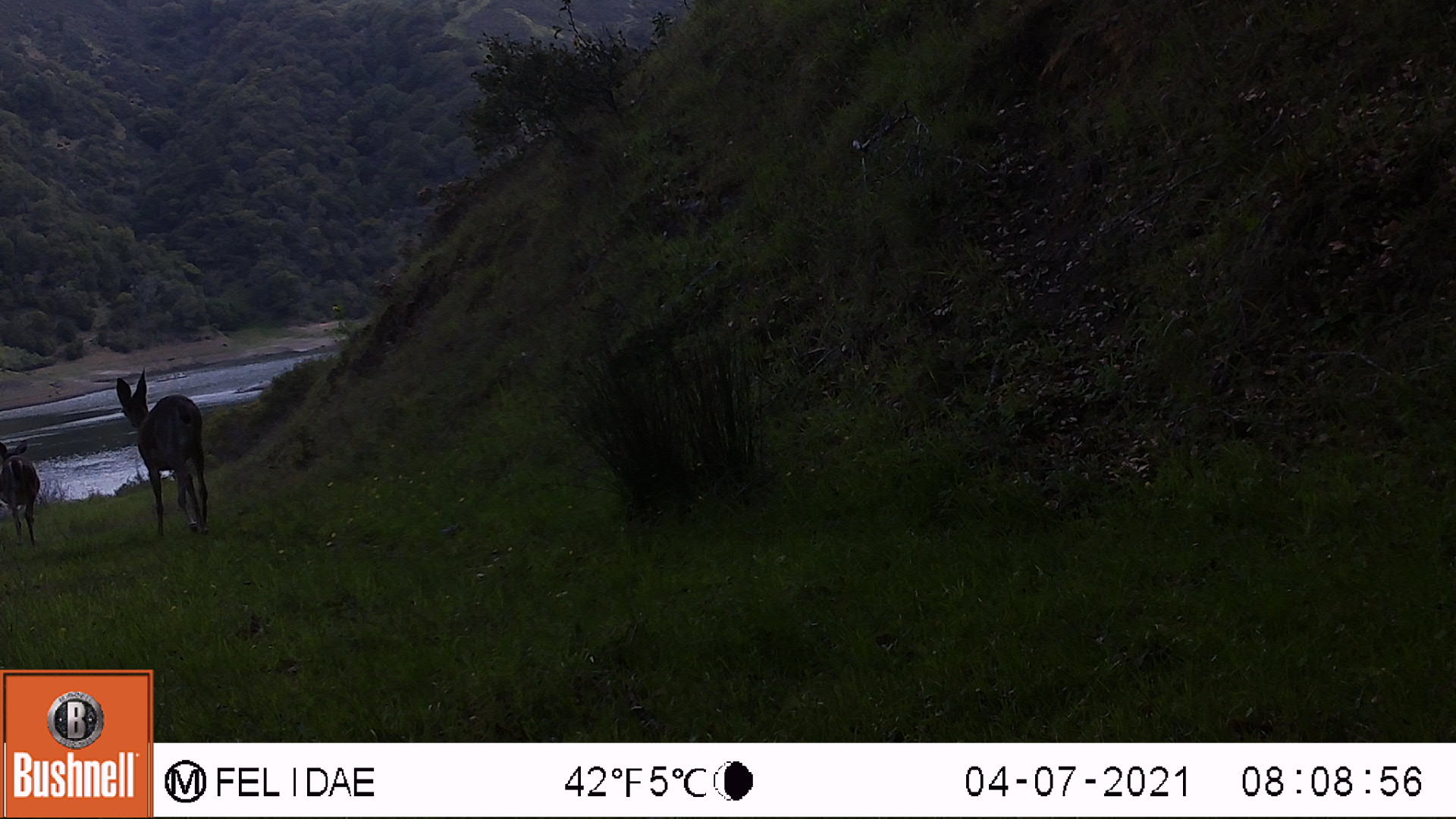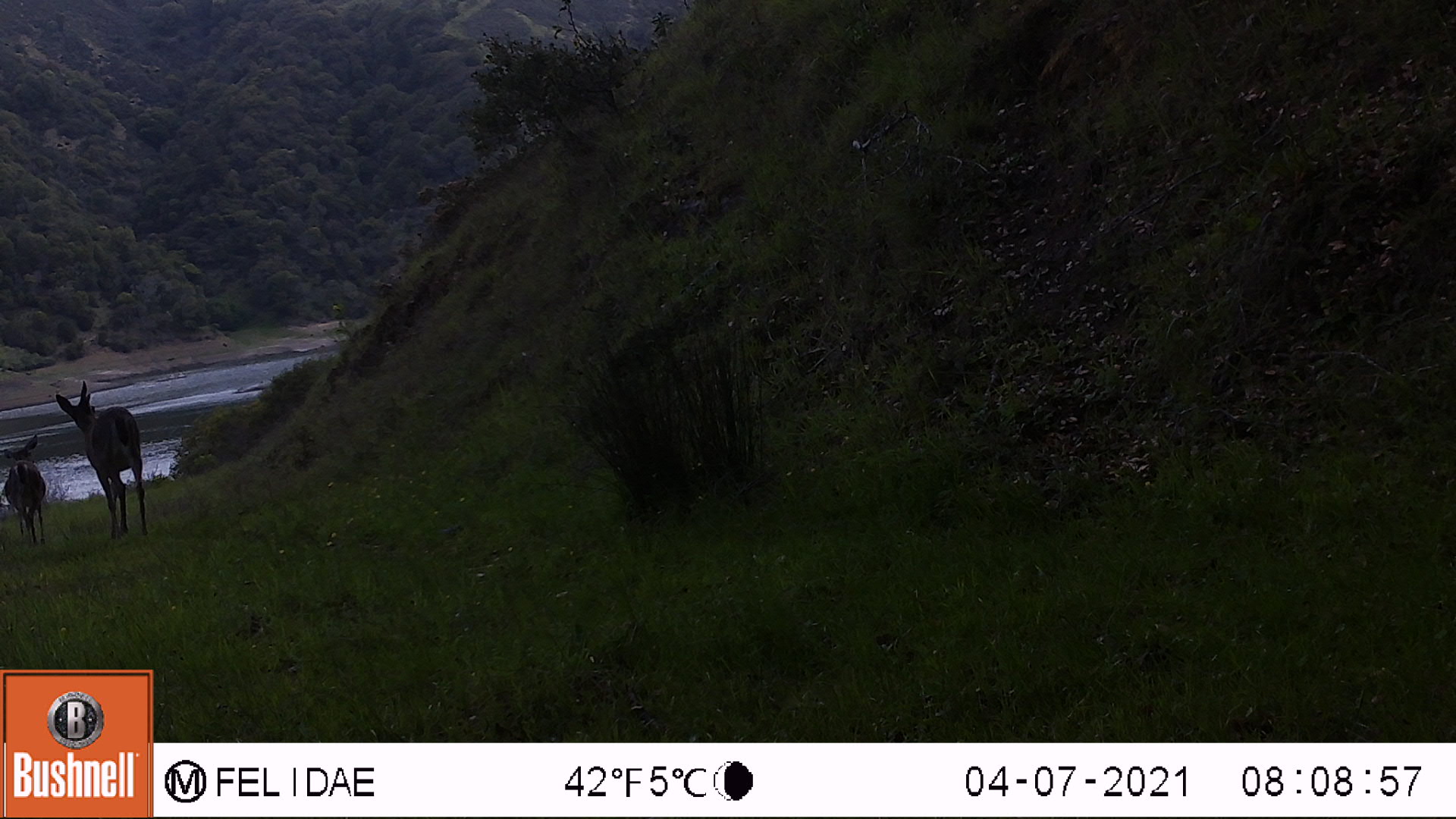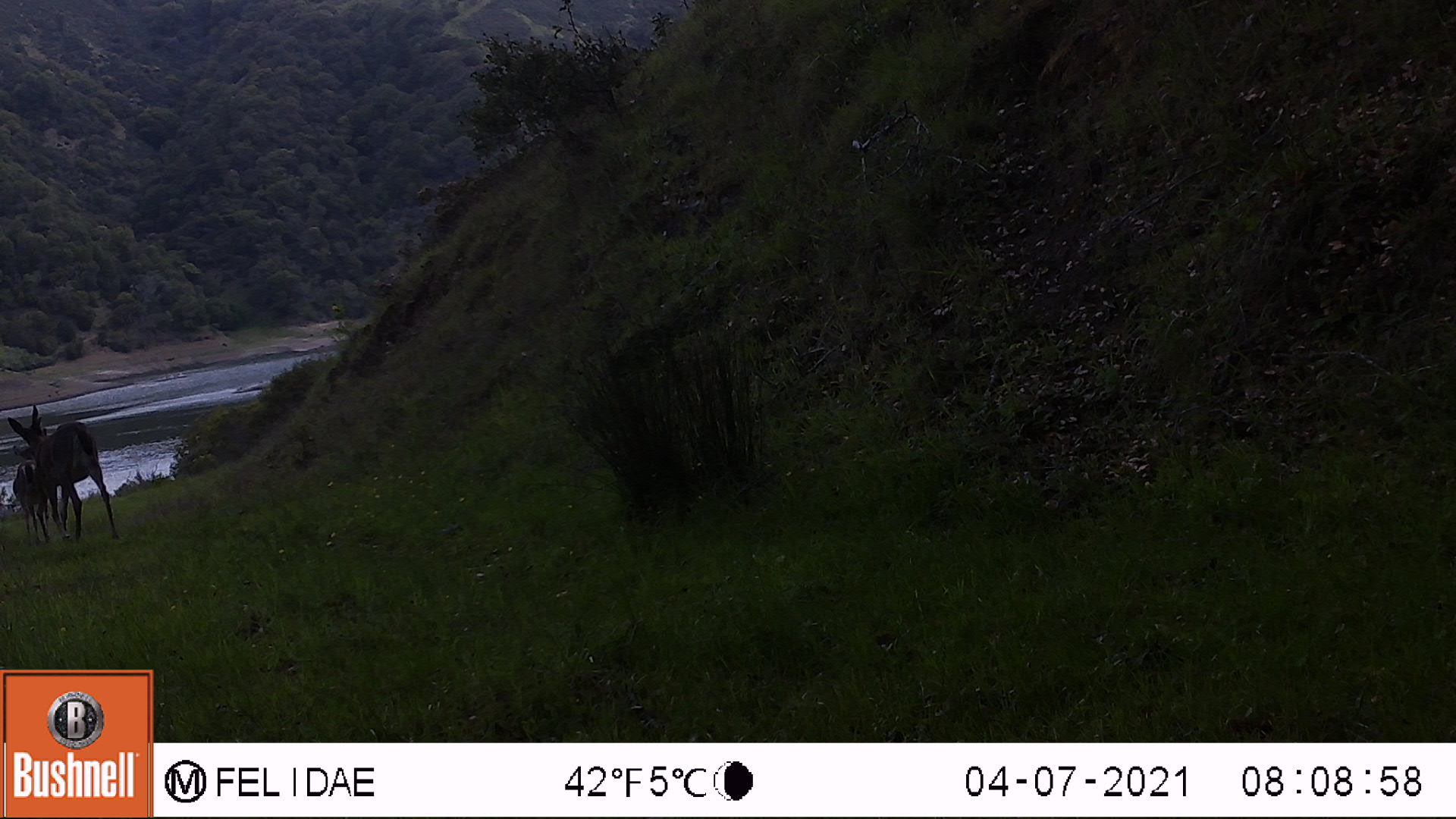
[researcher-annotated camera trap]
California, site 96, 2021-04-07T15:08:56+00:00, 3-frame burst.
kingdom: Animalia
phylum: Chordata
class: Mammalia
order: Artiodactyla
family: Cervidae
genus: Odocoileus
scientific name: Odocoileus hemionus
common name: mule deer